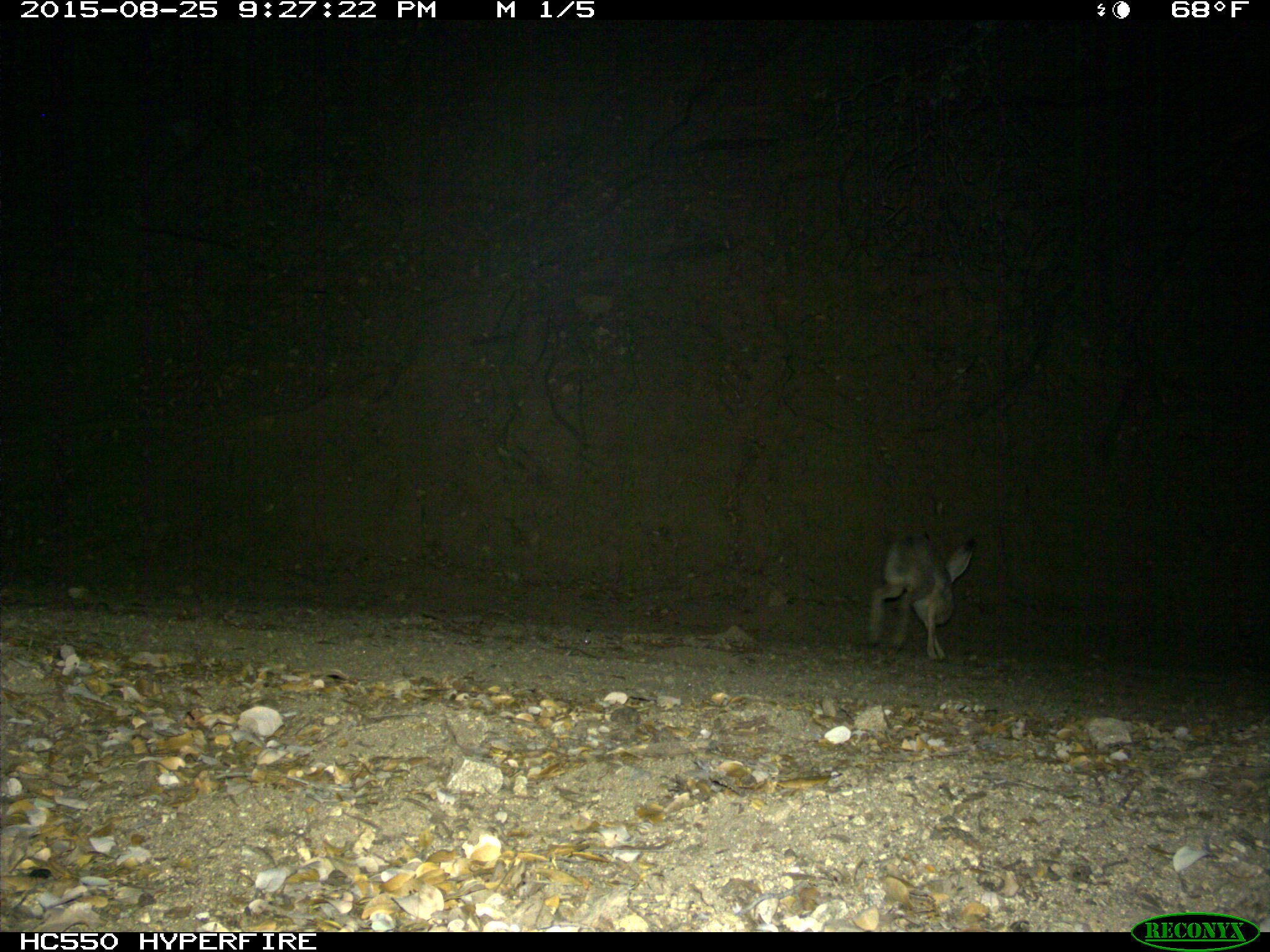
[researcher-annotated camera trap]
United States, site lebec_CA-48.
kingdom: Animalia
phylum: Chordata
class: Mammalia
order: Lagomorpha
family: Leporidae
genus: Lepus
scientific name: Lepus californicus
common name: black-tailed jackrabbit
Lepus californicus (black-tailed jackrabbit).